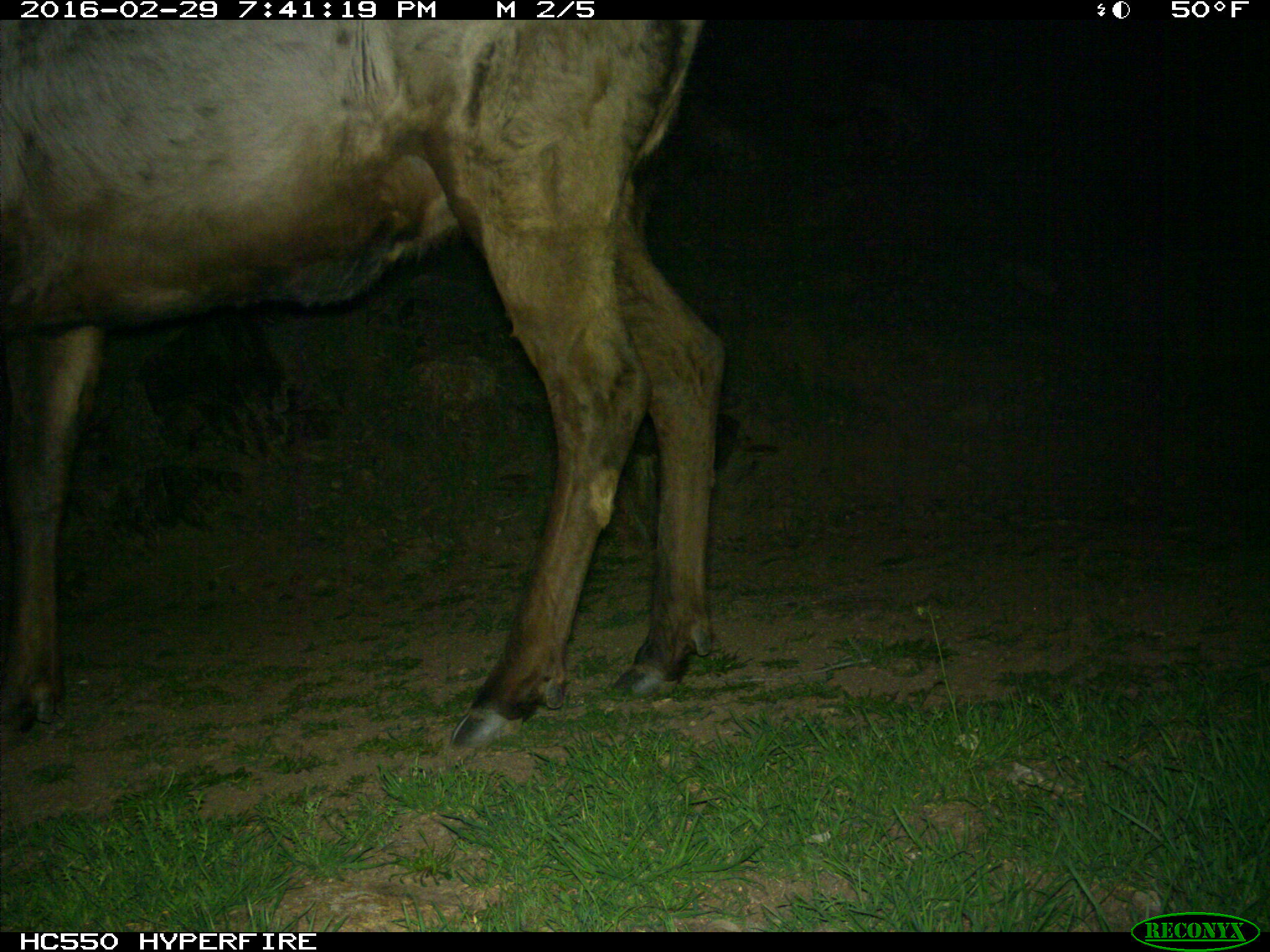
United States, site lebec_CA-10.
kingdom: Animalia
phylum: Chordata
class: Mammalia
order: Artiodactyla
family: Cervidae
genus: Cervus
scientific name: Cervus canadensis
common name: elk